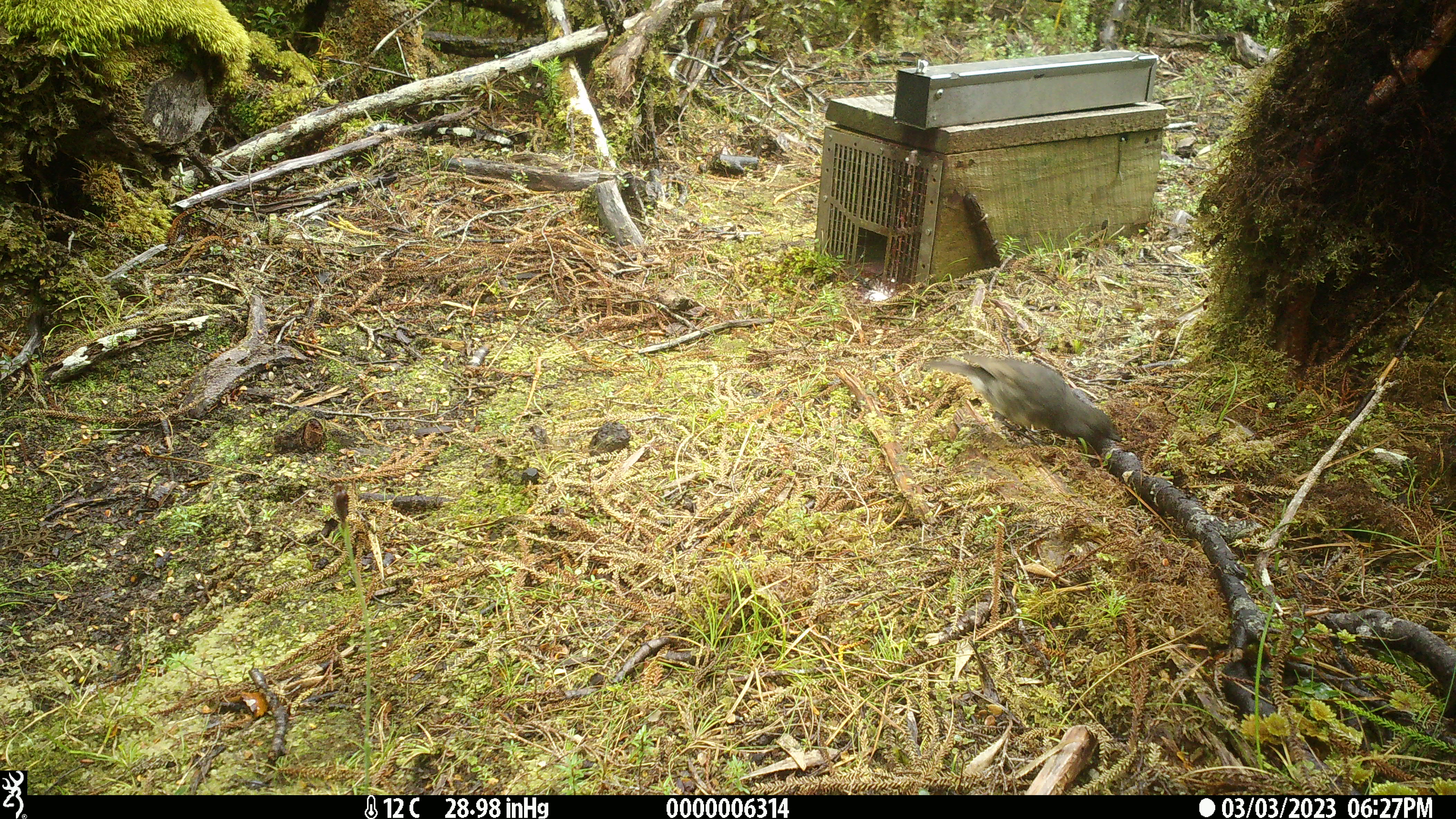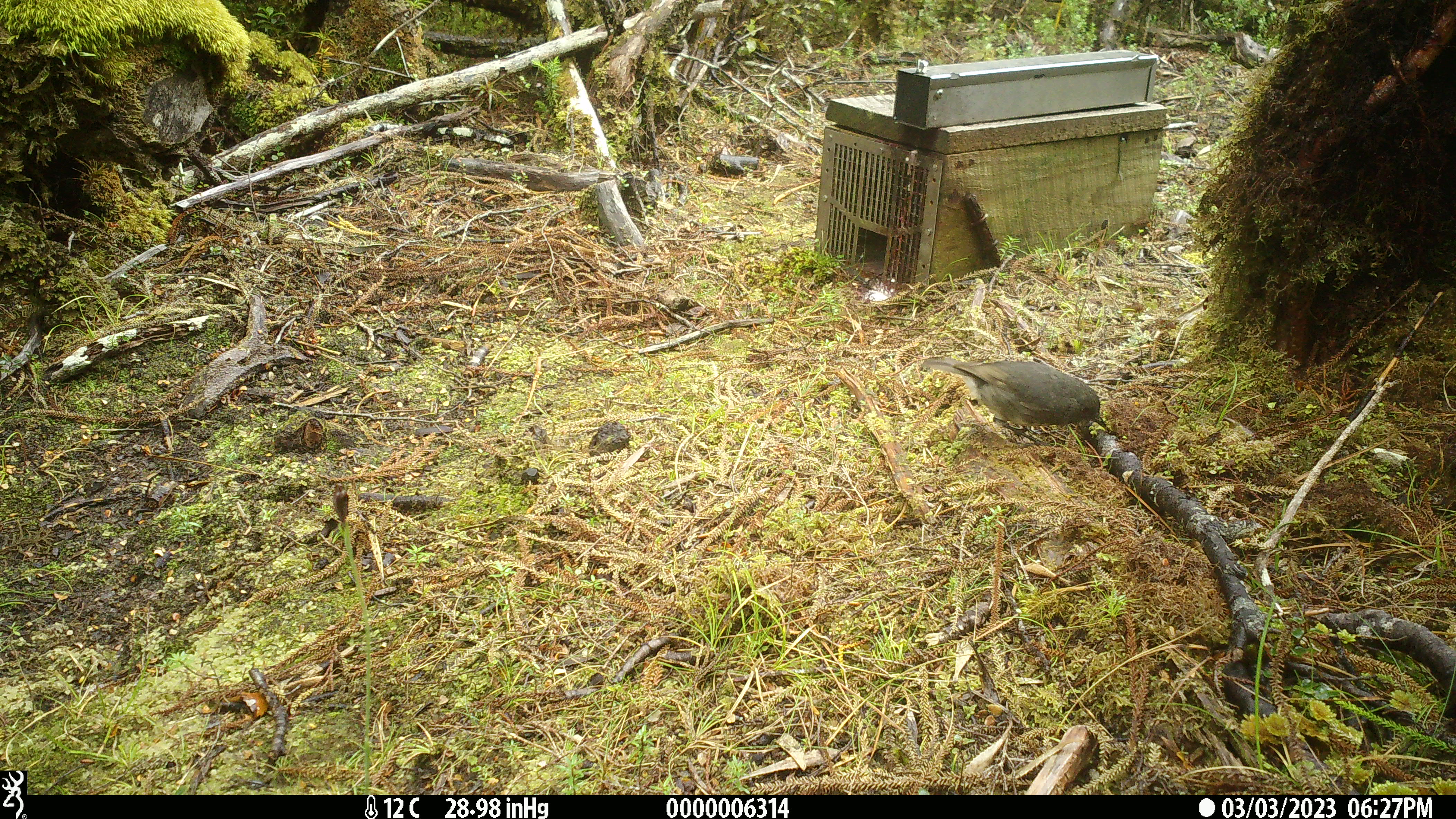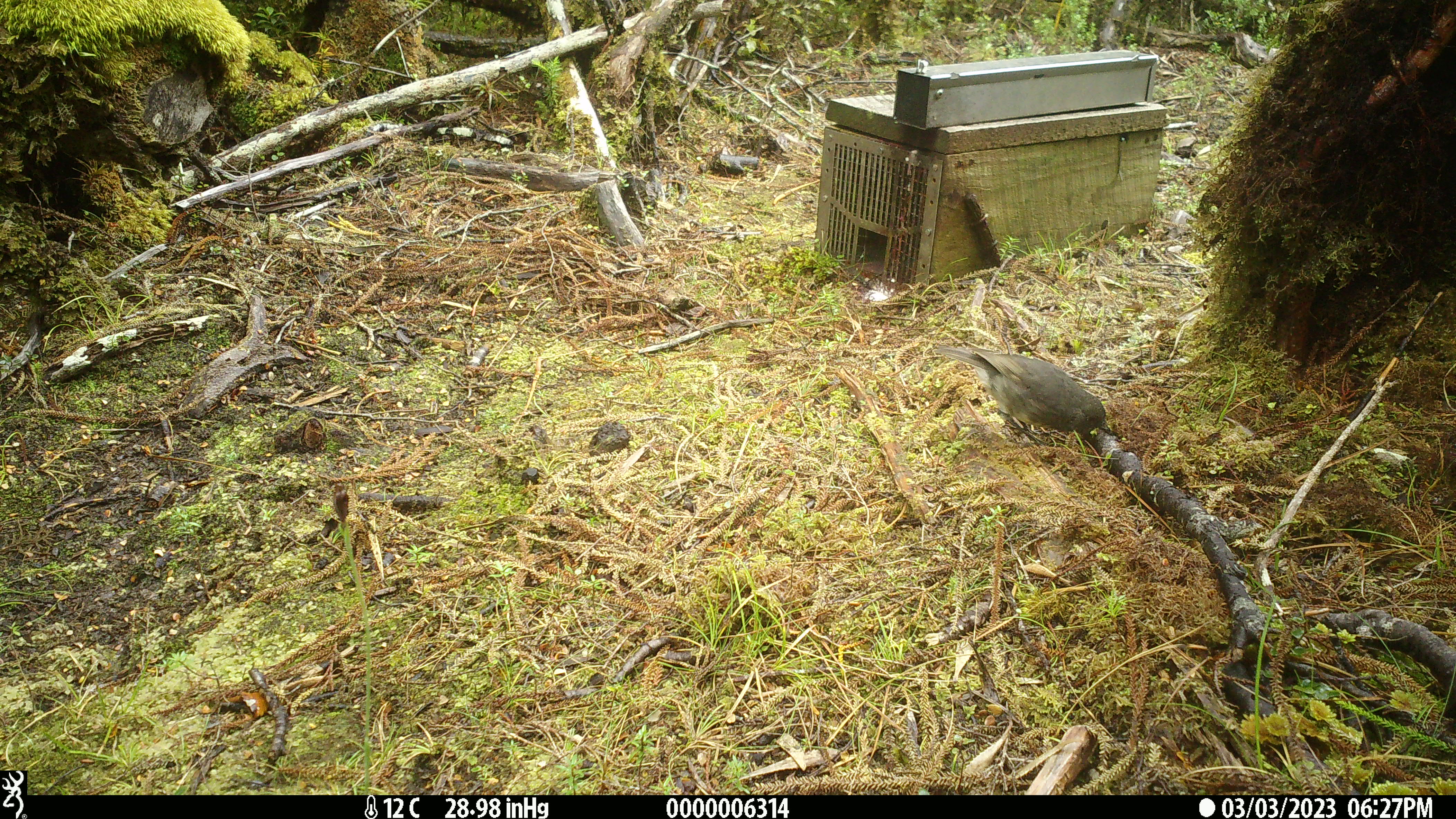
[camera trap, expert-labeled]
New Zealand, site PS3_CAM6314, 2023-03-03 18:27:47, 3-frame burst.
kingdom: Animalia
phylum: Chordata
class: Aves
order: Passeriformes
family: Petroicidae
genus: Petroica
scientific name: Petroica australis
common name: new zealand robin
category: robin